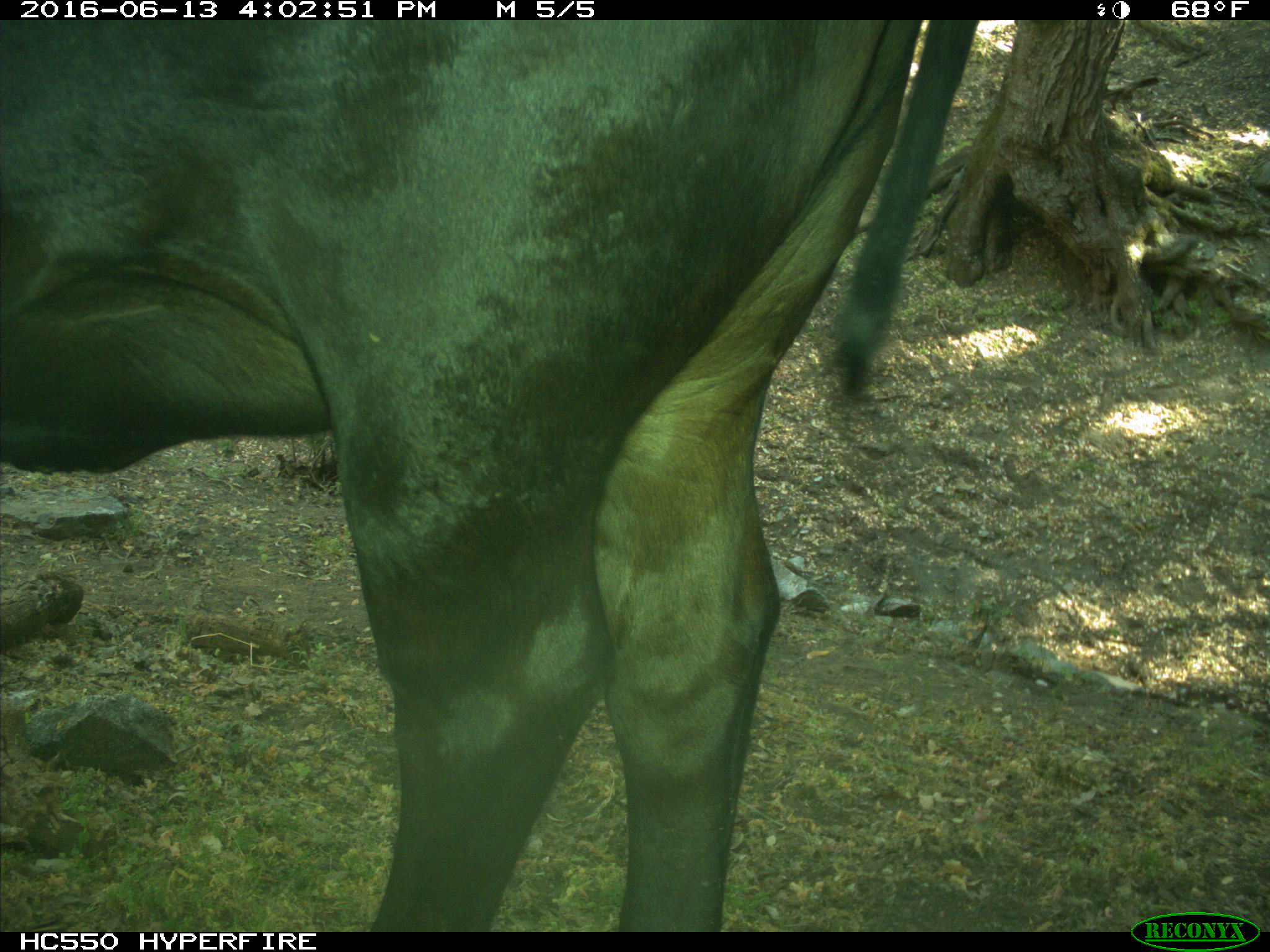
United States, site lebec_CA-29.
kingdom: Animalia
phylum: Chordata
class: Mammalia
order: Artiodactyla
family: Bovidae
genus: Bos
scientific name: Bos taurus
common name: domestic cow